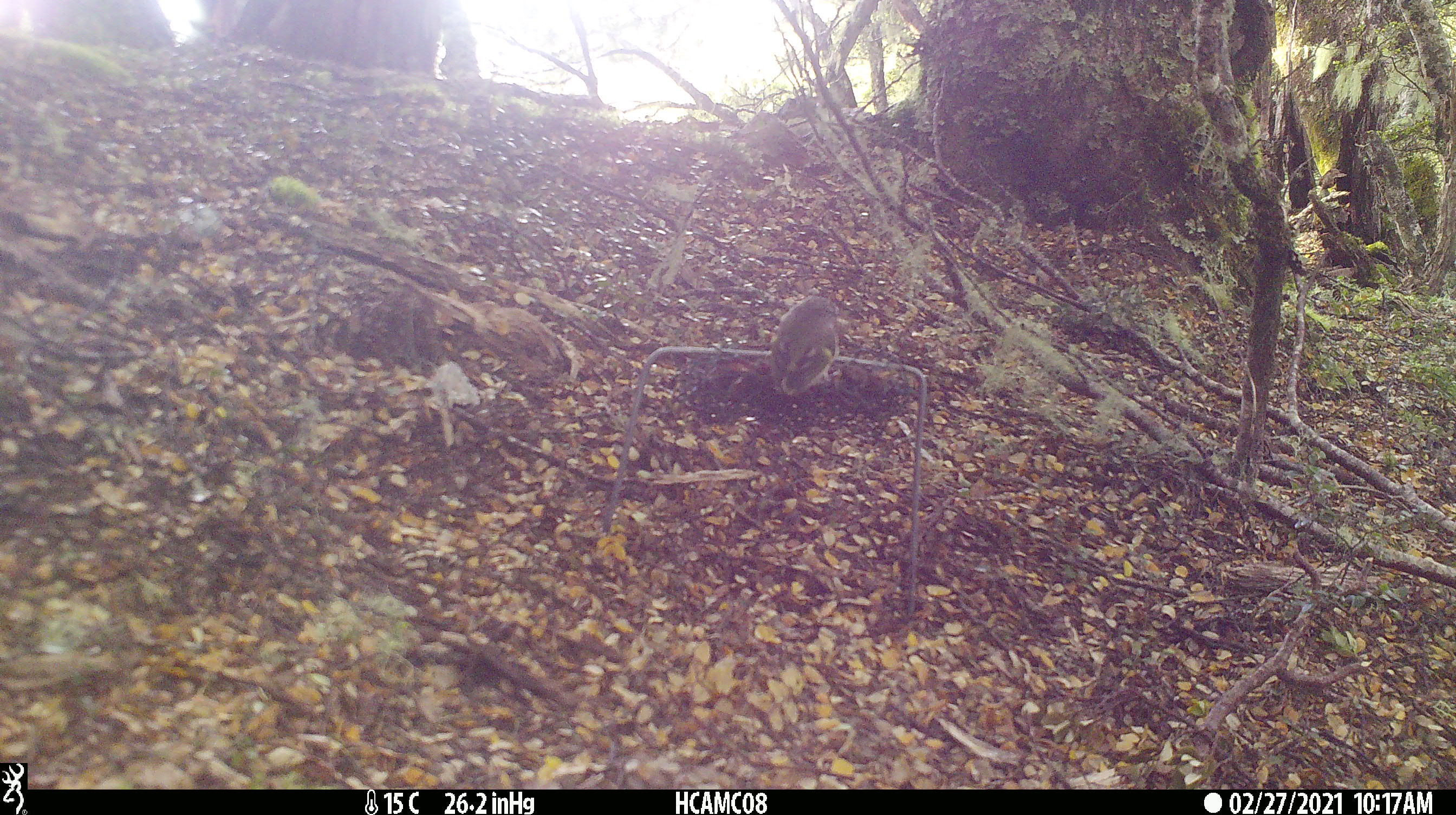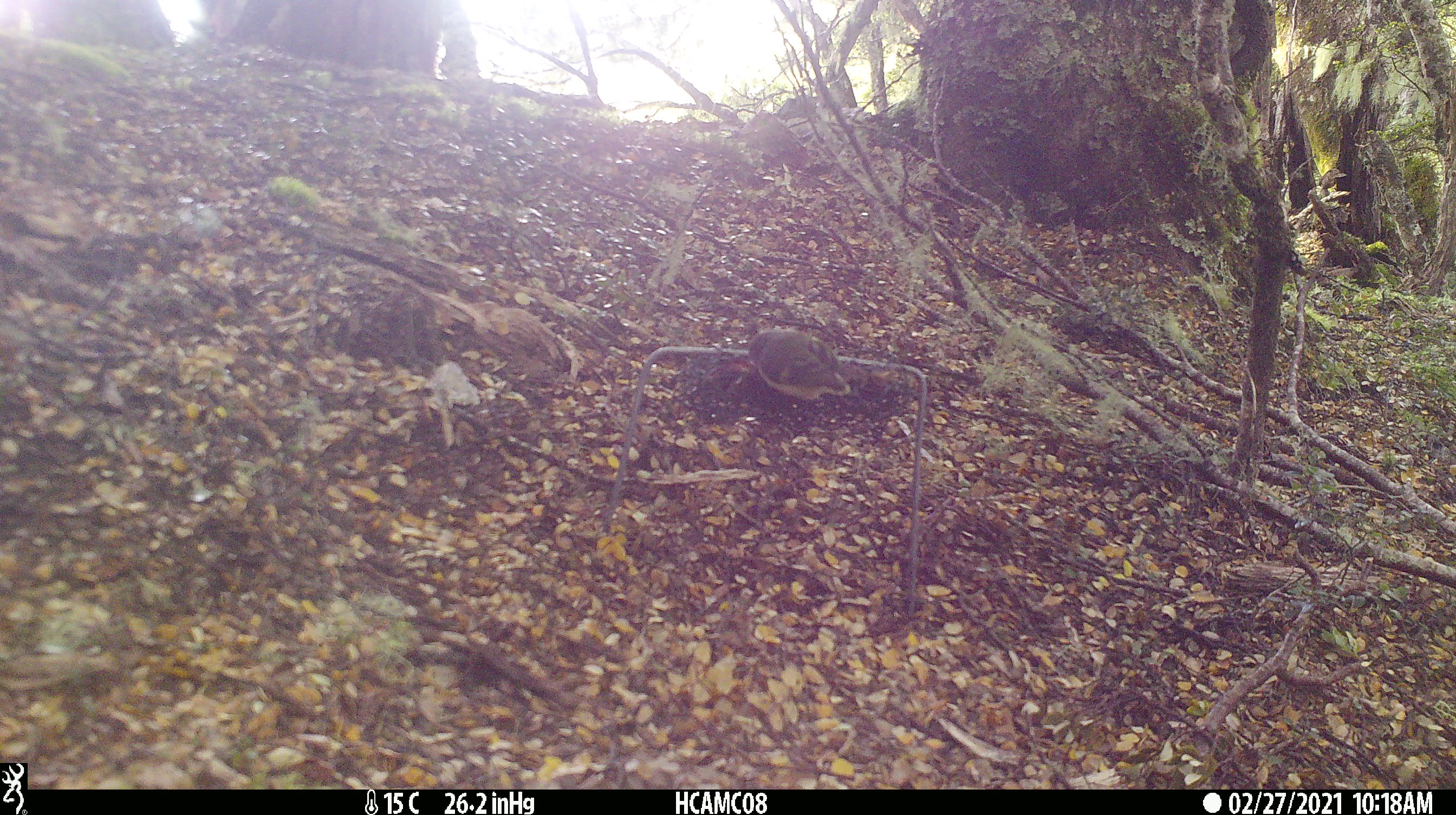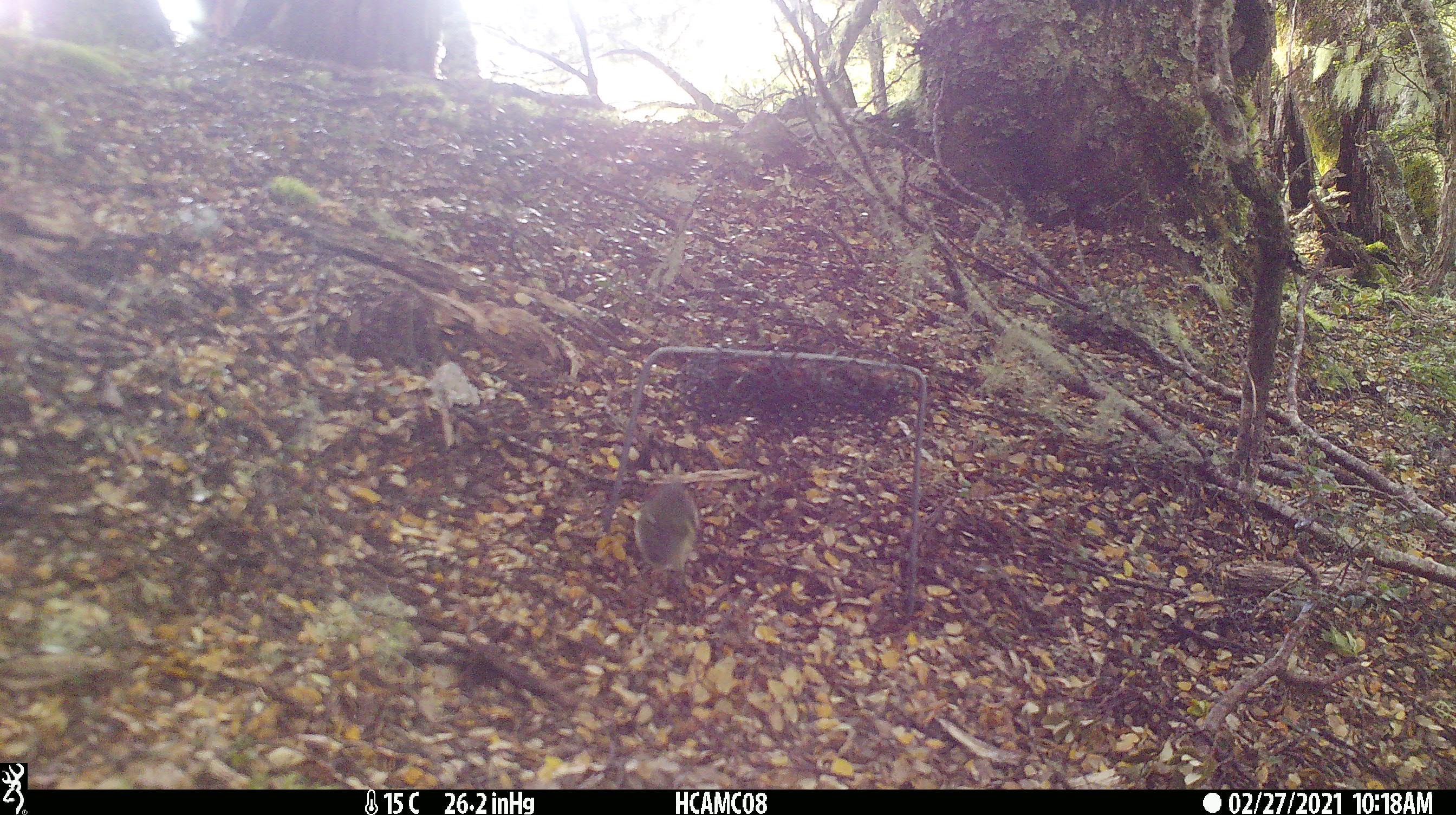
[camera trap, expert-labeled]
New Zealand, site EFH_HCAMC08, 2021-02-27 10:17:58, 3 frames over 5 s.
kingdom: Animalia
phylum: Chordata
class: Aves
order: Passeriformes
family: Acanthisittidae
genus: Acanthisitta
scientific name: Acanthisitta chloris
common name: rifleman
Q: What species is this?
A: Rifleman (Acanthisitta chloris).